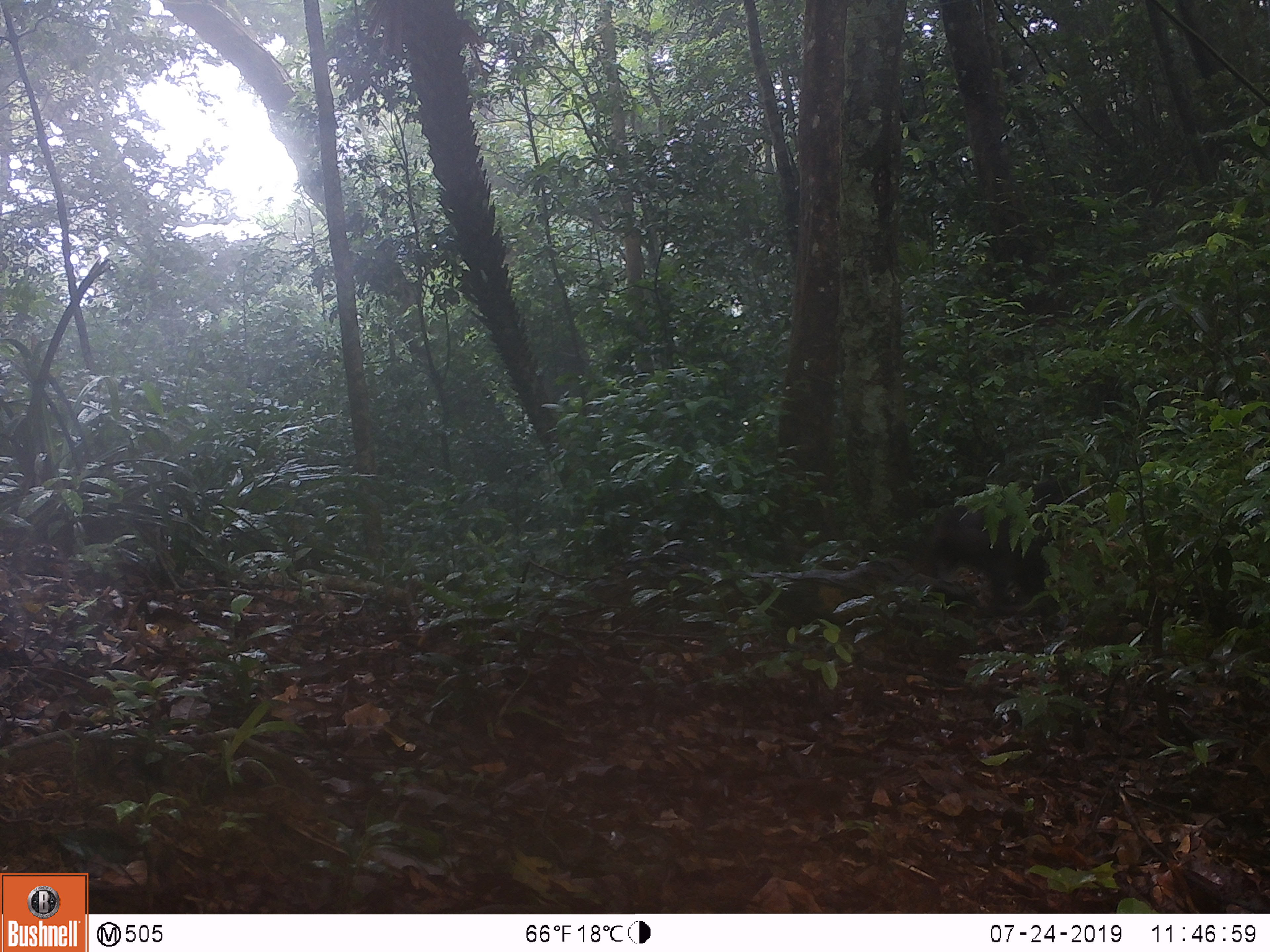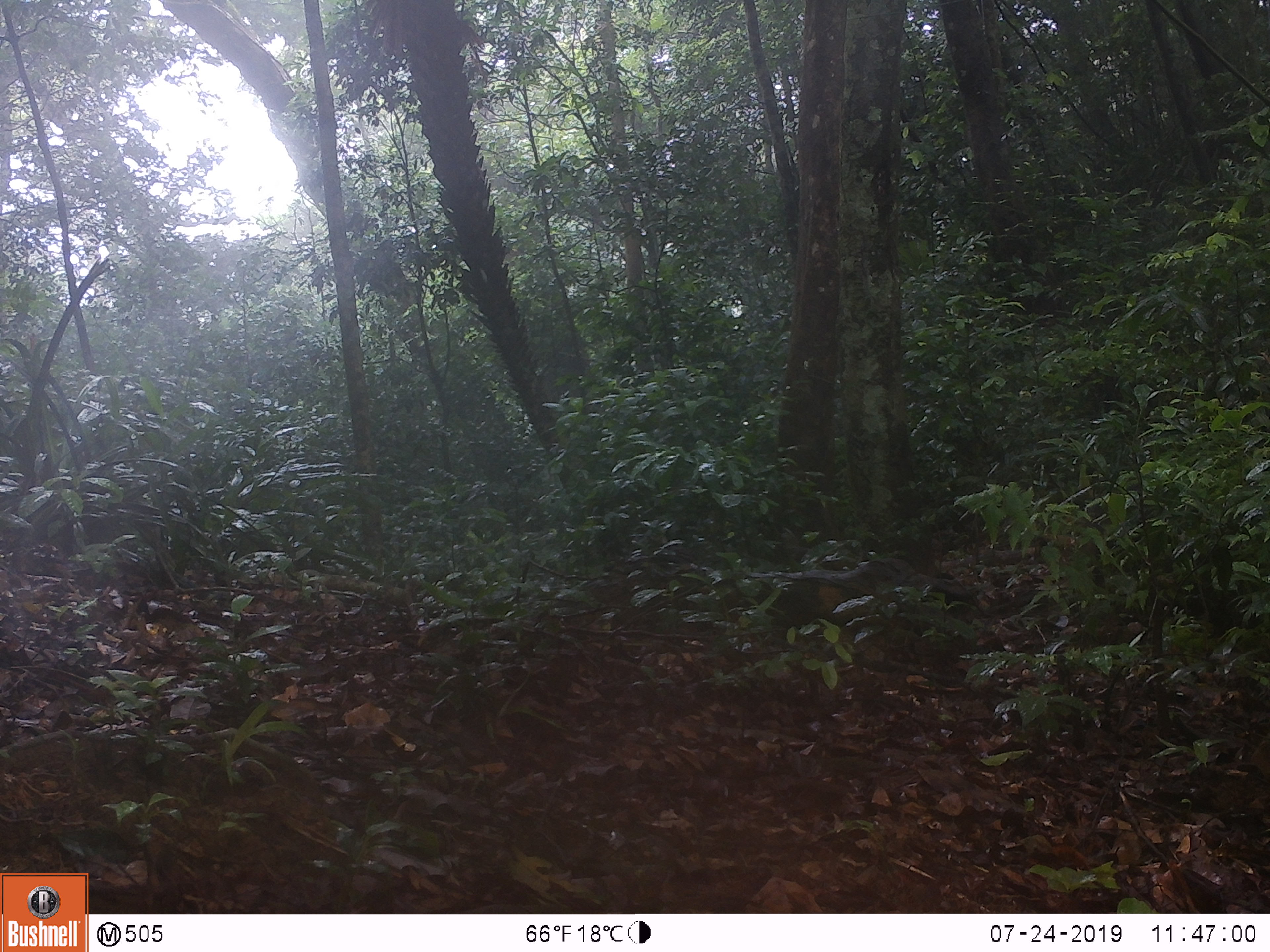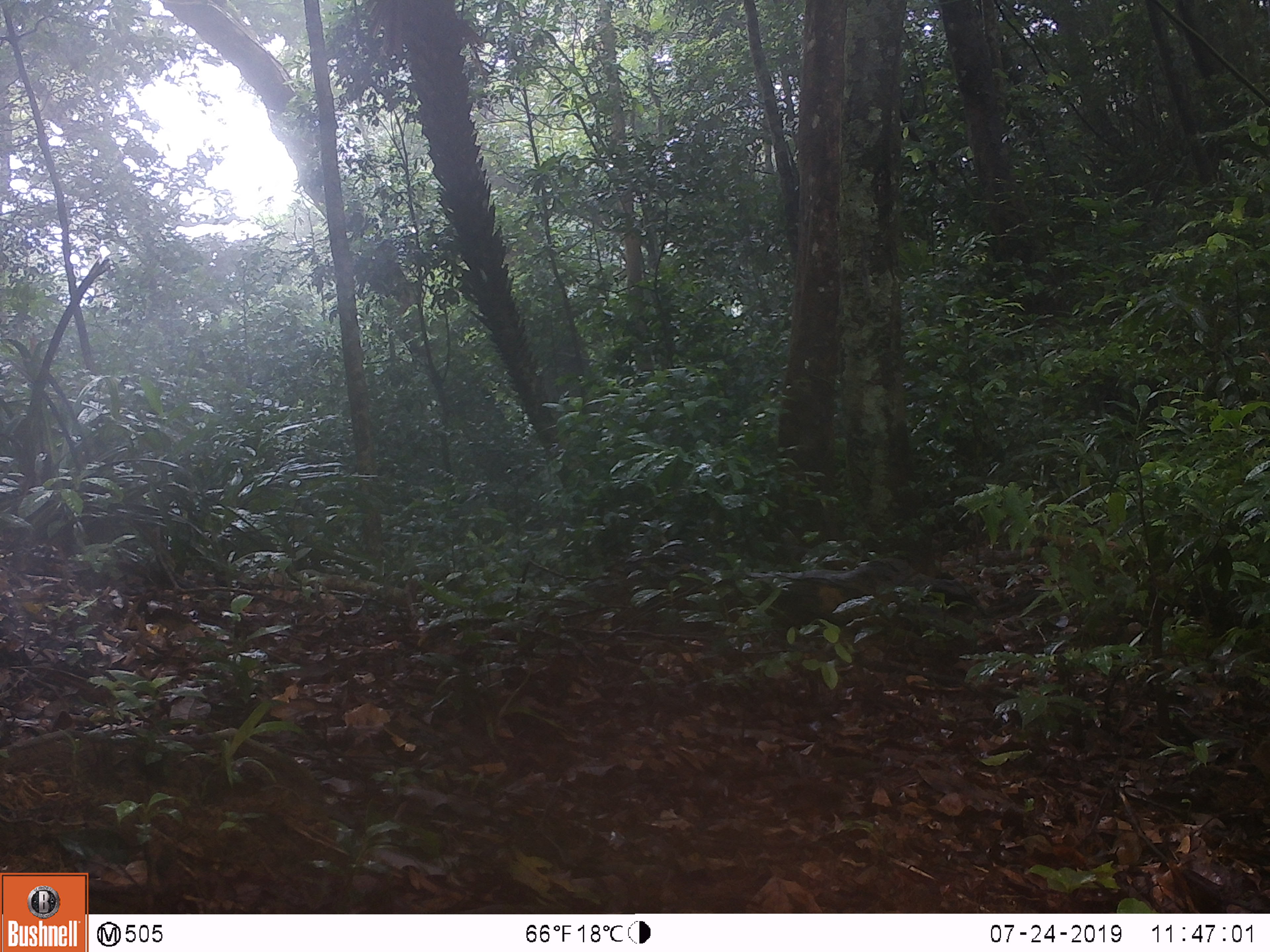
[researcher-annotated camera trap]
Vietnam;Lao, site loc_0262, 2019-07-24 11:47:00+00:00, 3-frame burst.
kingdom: Animalia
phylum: Chordata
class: Mammalia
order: Primates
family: Cercopithecidae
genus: Macaca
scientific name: Macaca arctoides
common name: stump-tailed macaque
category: stump tailed macaque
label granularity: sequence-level